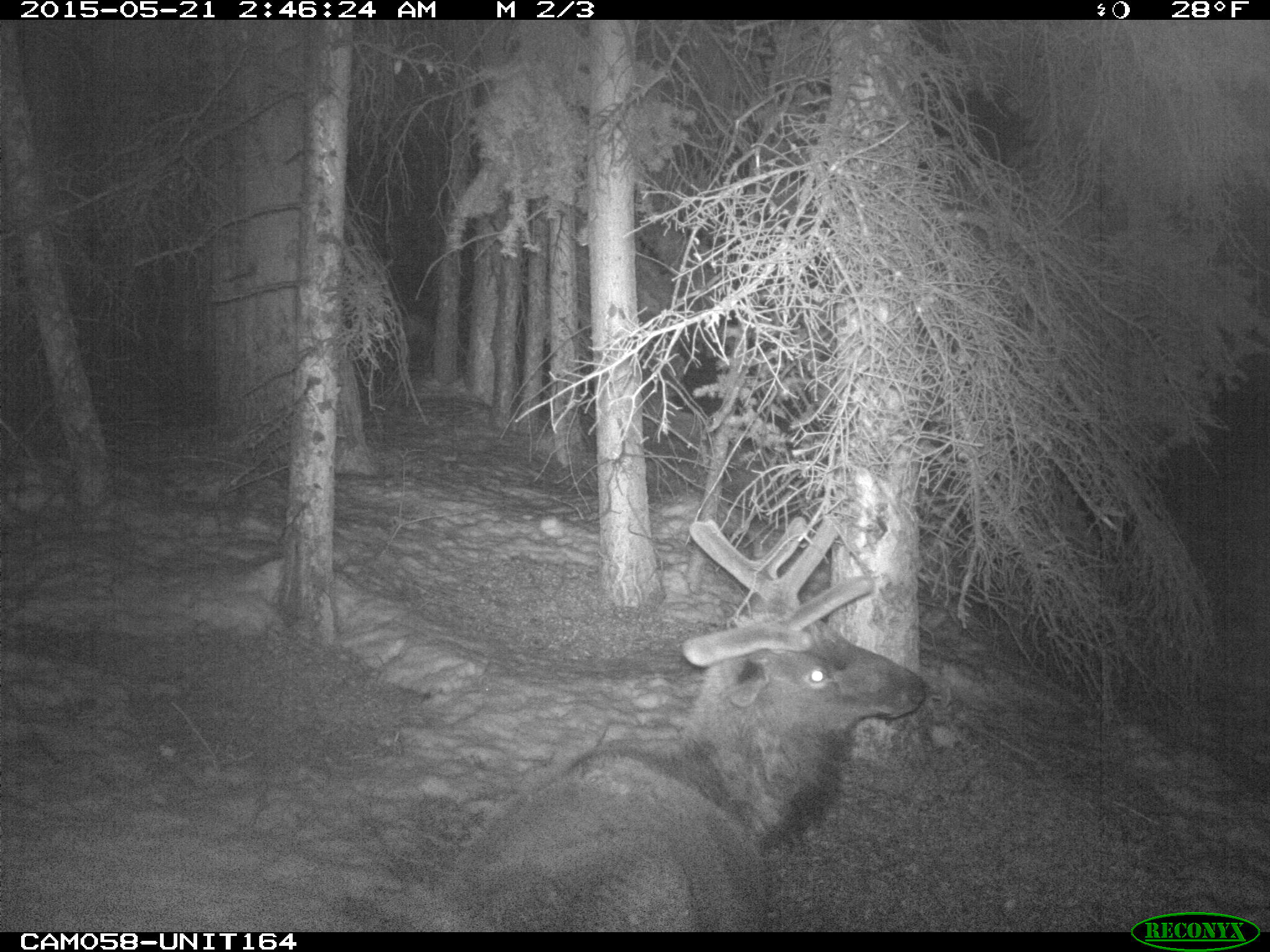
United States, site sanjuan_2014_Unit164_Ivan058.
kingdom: Animalia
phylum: Chordata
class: Mammalia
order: Artiodactyla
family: Cervidae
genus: Cervus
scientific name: Cervus elaphus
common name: red deer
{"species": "Cervus elaphus (red deer)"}